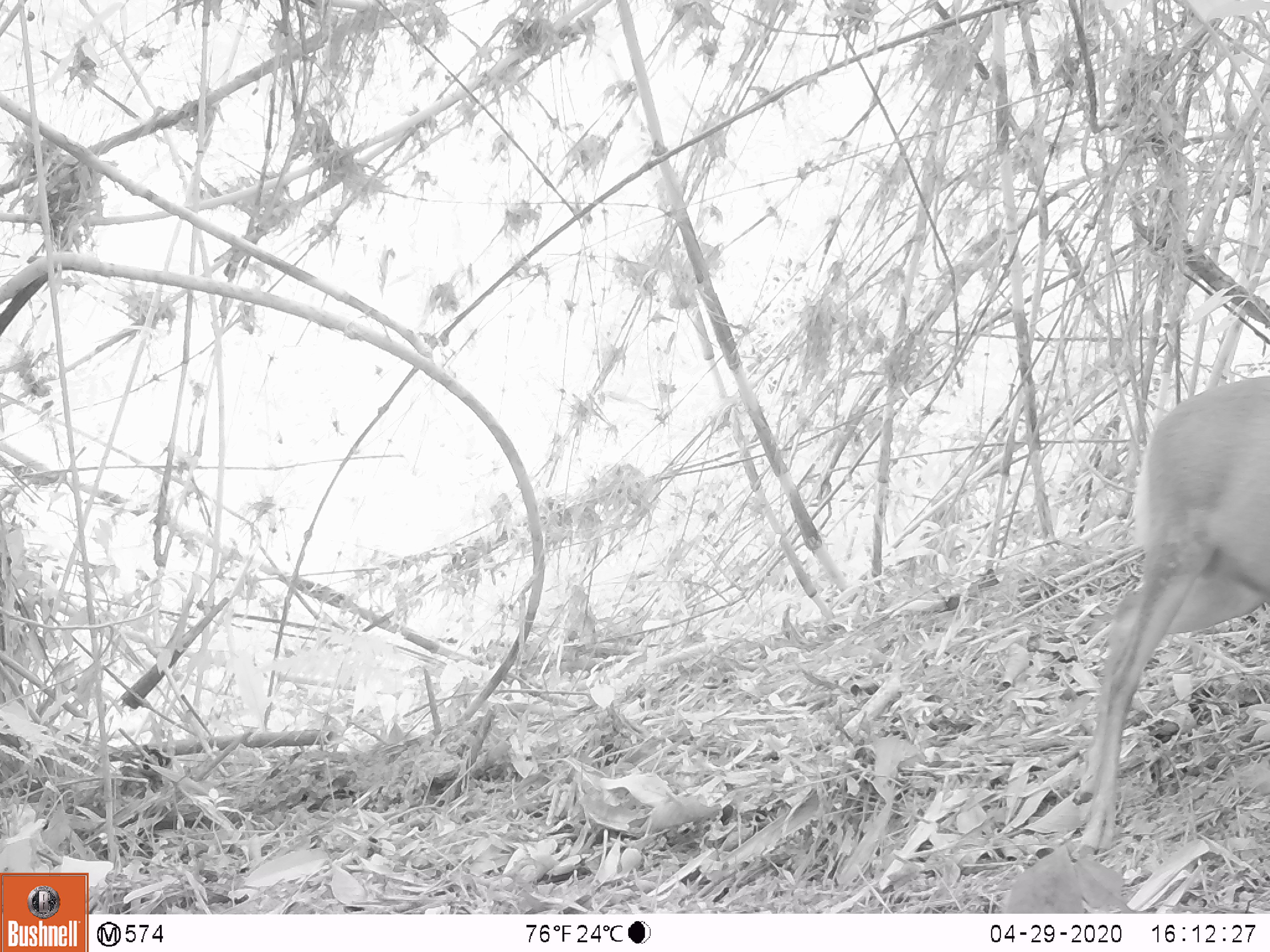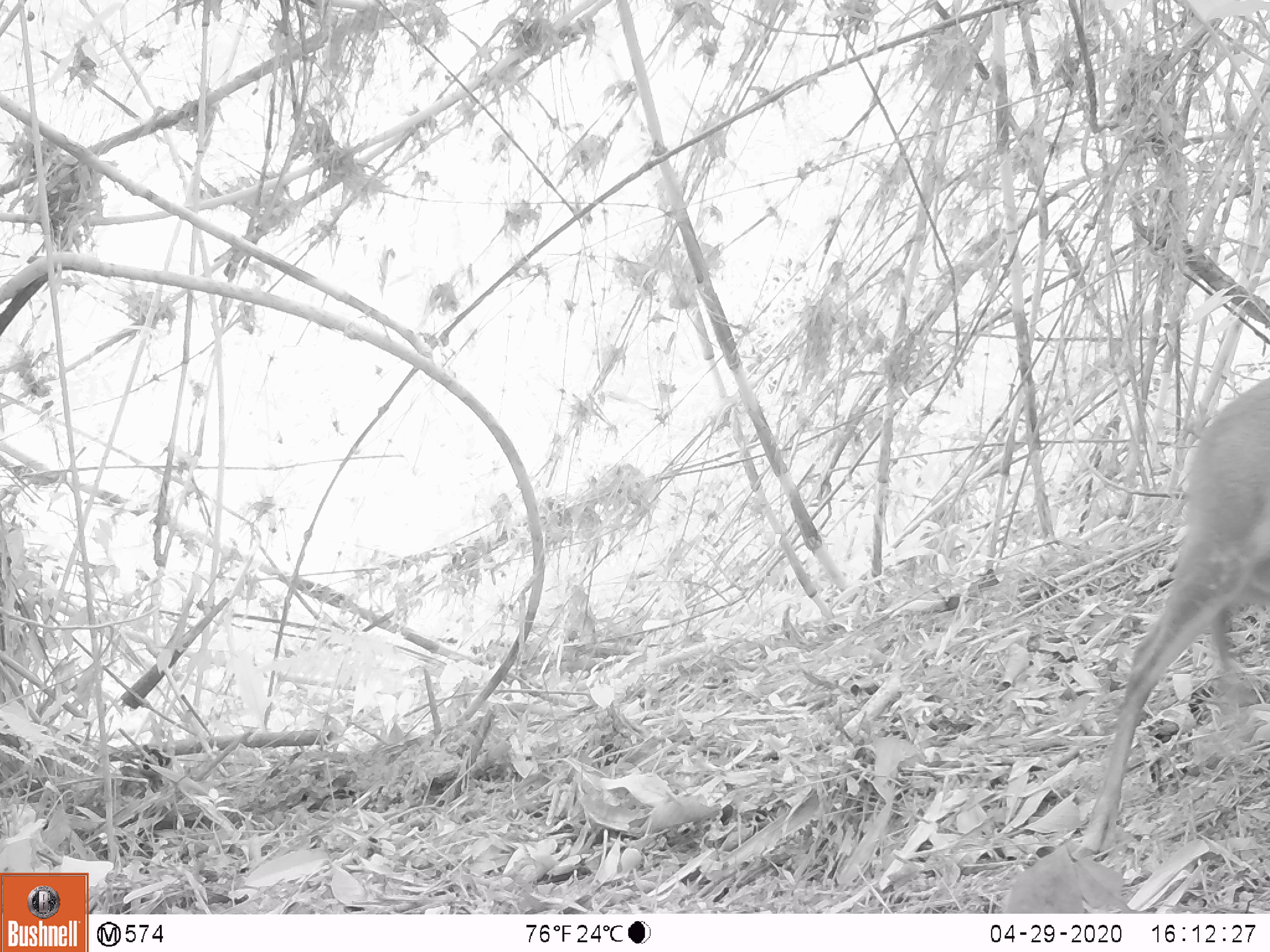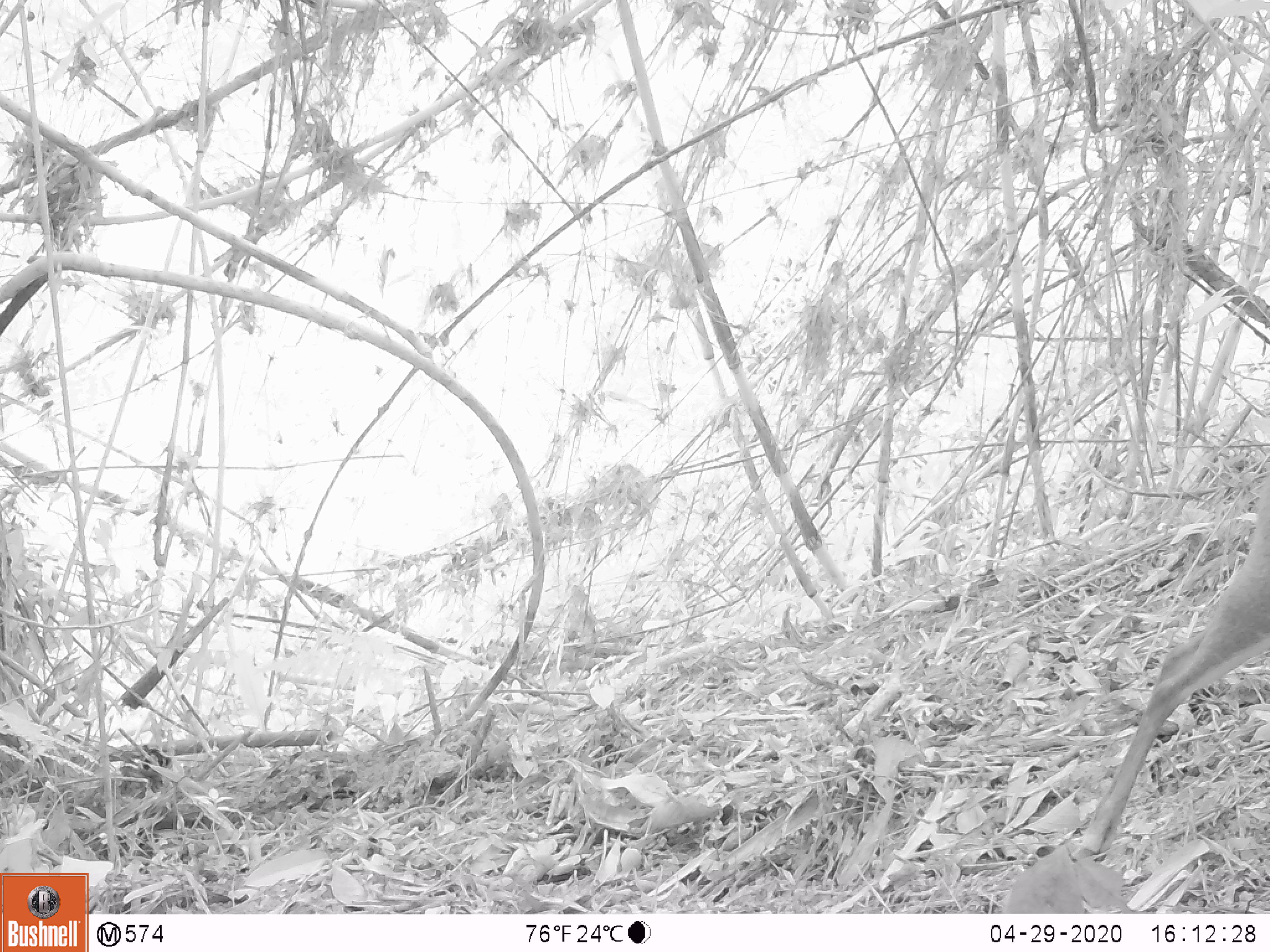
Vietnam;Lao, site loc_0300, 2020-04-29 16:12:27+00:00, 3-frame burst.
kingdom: Animalia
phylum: Chordata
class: Mammalia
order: Artiodactyla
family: Cervidae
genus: Muntiacus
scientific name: Muntiacus rooseveltorum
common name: roosevelt's muntjac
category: roosevelts muntjac group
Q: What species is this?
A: Roosevelts muntjac group (roosevelt's muntjac) (Muntiacus rooseveltorum).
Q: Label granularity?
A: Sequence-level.